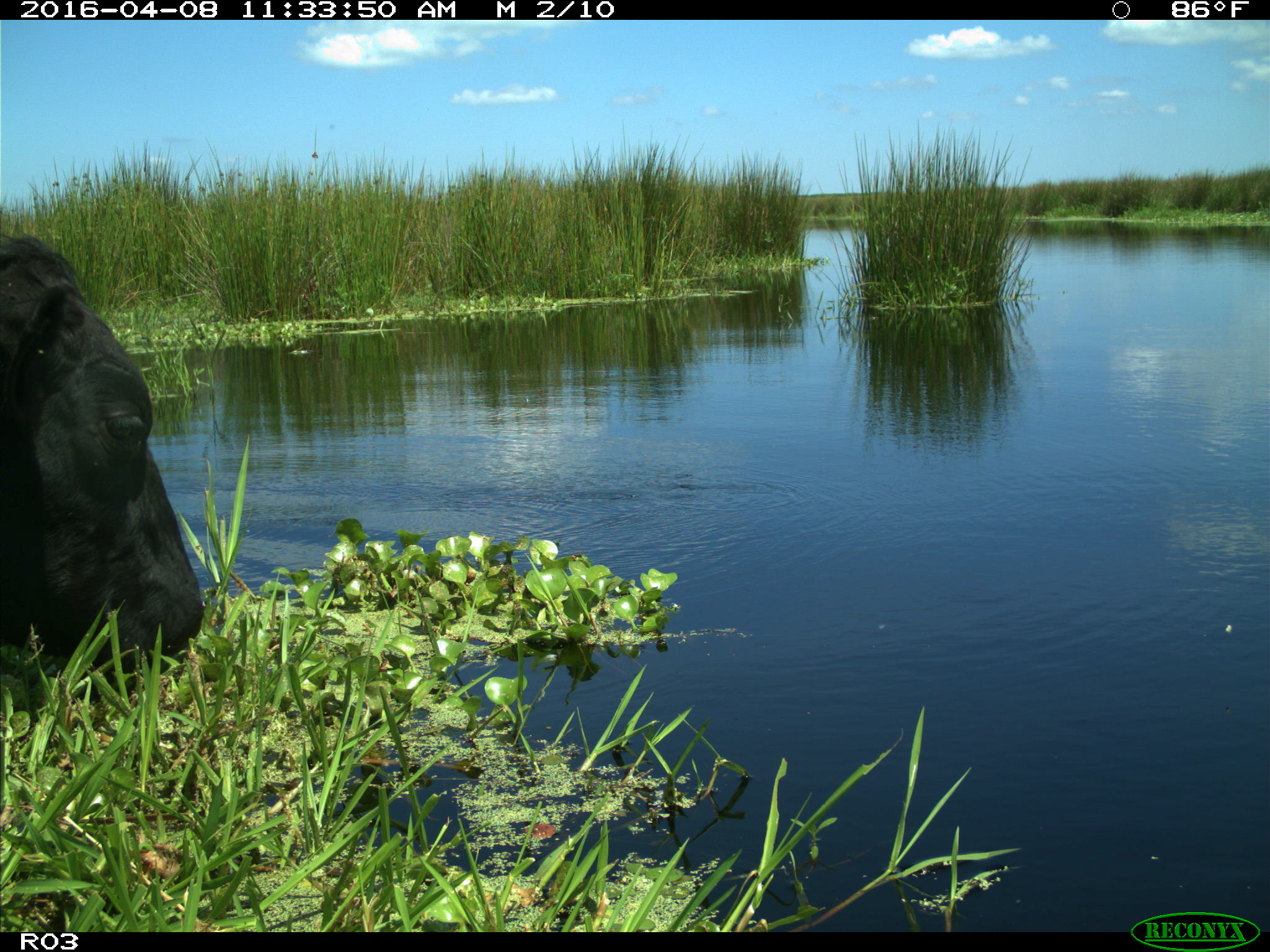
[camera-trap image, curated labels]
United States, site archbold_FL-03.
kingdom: Animalia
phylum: Chordata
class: Mammalia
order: Artiodactyla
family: Bovidae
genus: Bos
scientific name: Bos taurus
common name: domestic cow